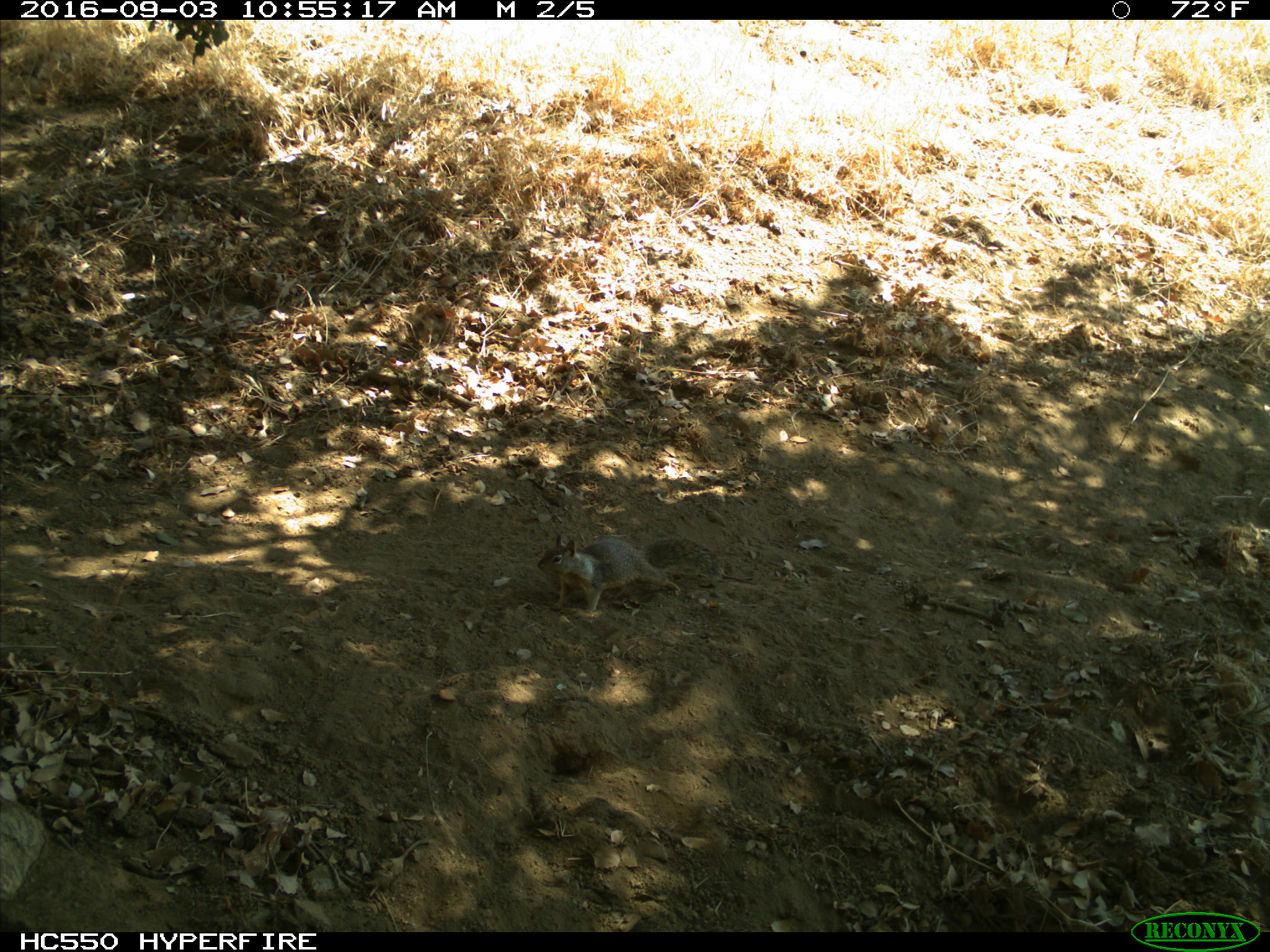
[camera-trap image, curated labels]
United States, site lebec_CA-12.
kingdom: Animalia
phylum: Chordata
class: Mammalia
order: Rodentia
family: Sciuridae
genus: Otospermophilus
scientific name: Otospermophilus beecheyi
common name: california ground squirrel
Otospermophilus beecheyi (california ground squirrel).